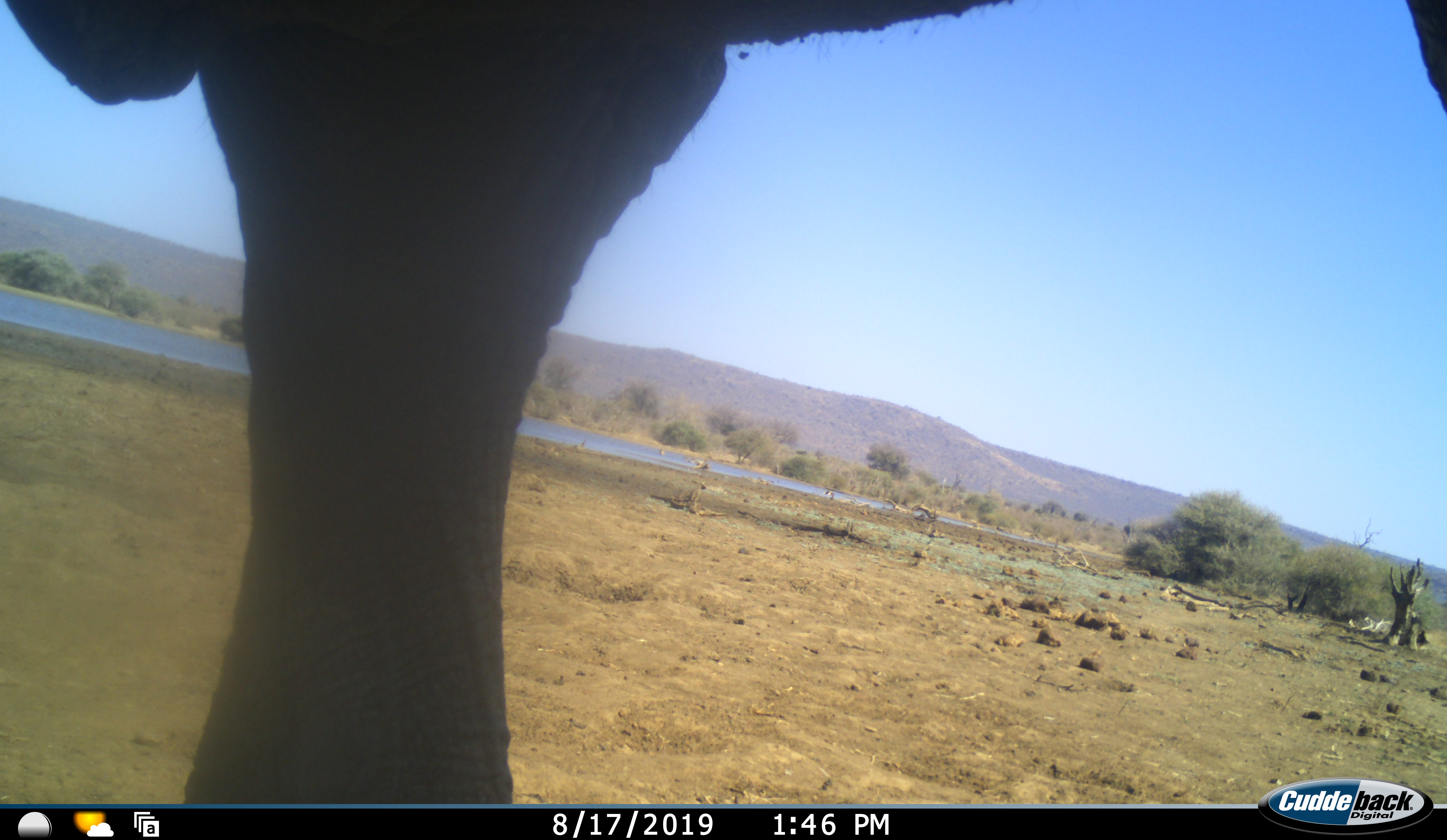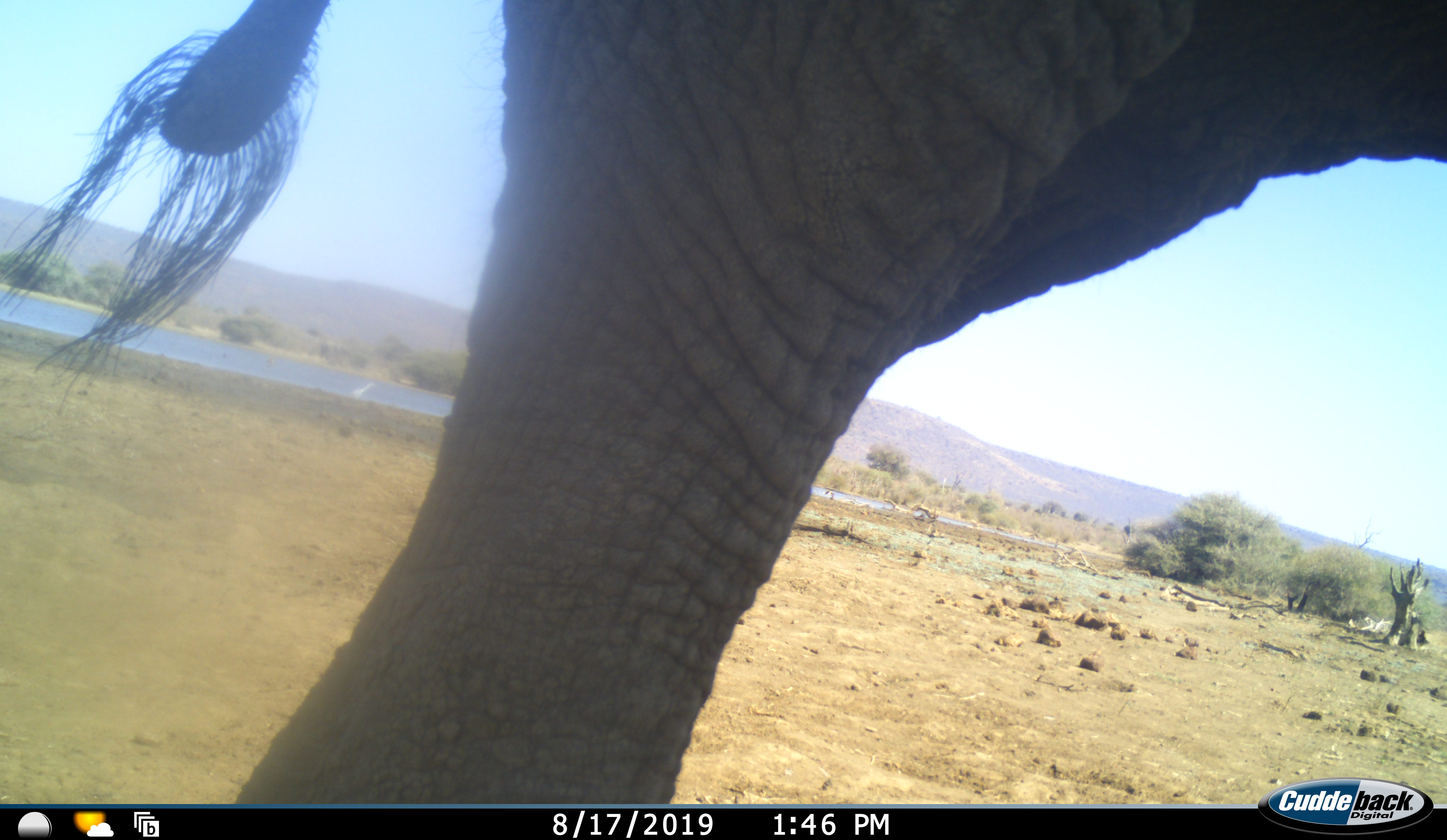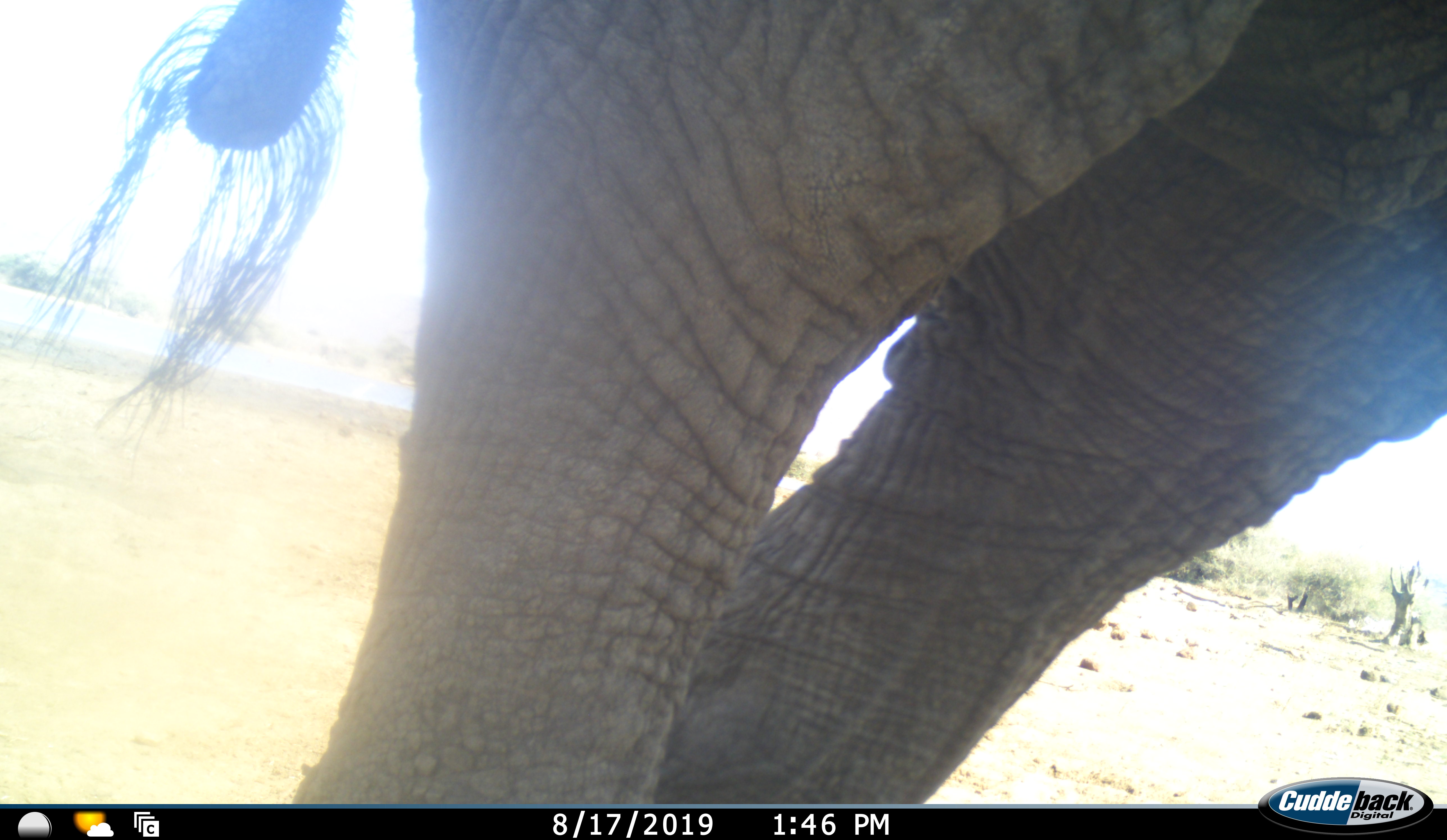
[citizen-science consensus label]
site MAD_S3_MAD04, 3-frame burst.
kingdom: Animalia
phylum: Chordata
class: Mammalia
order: Proboscidea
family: Elephantidae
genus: Loxodonta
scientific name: Loxodonta africana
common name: african bush elephant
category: elephant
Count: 1.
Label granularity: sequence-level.